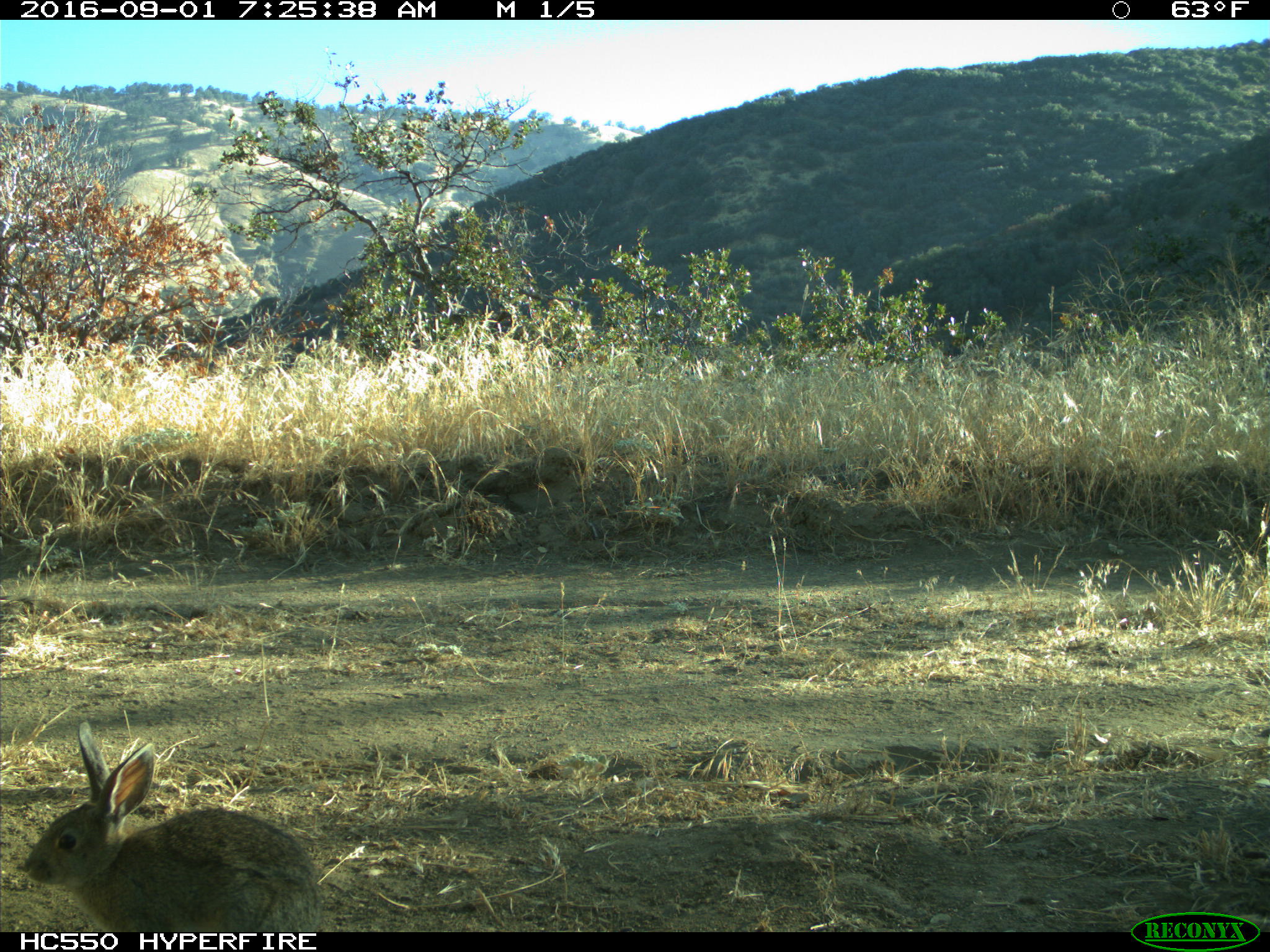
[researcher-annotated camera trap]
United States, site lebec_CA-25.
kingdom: Animalia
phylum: Chordata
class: Mammalia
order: Lagomorpha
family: Leporidae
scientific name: Leporidae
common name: rabbits and hares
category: unidentified rabbit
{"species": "unidentified rabbit (rabbits and hares) (Leporidae)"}